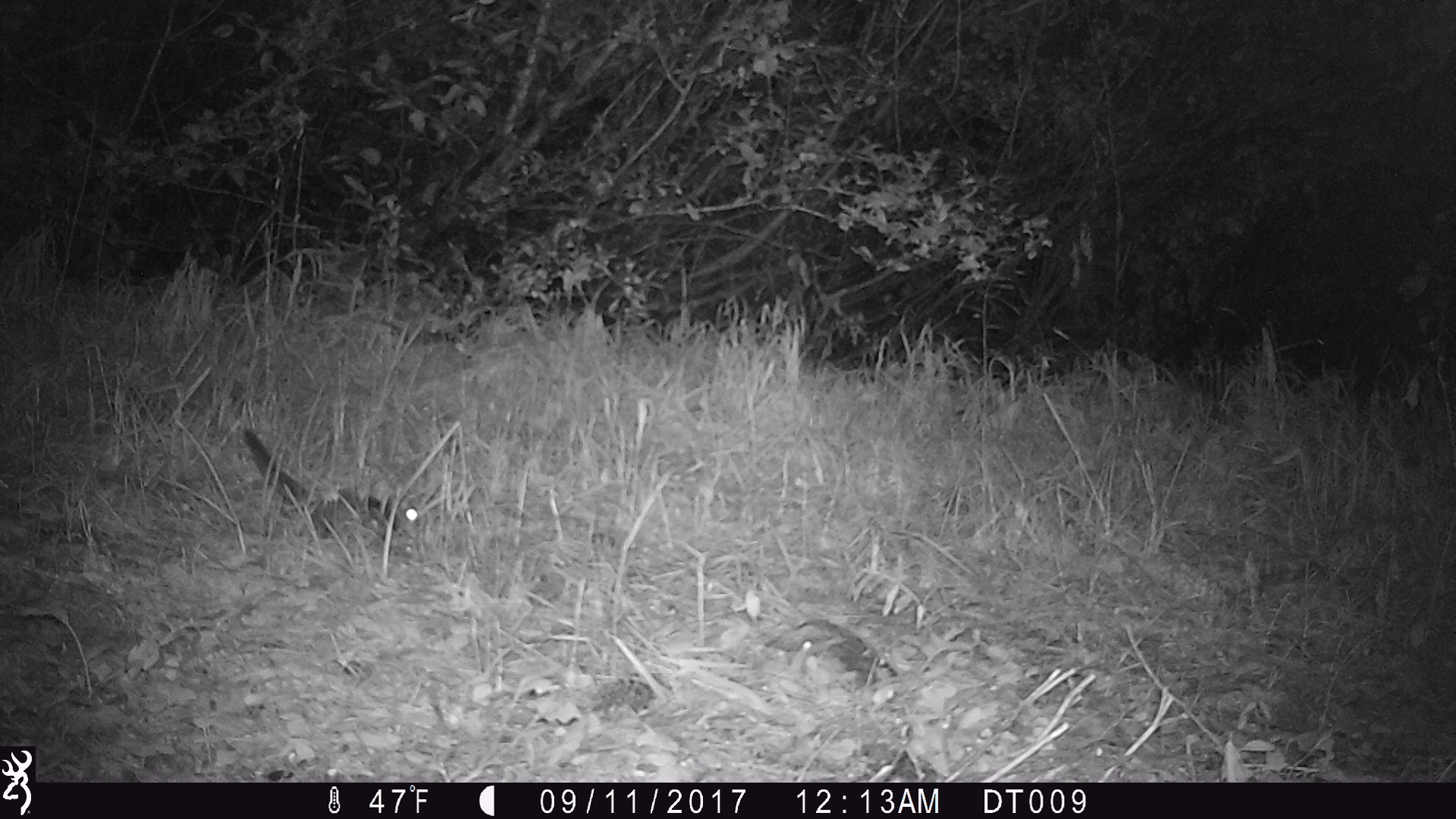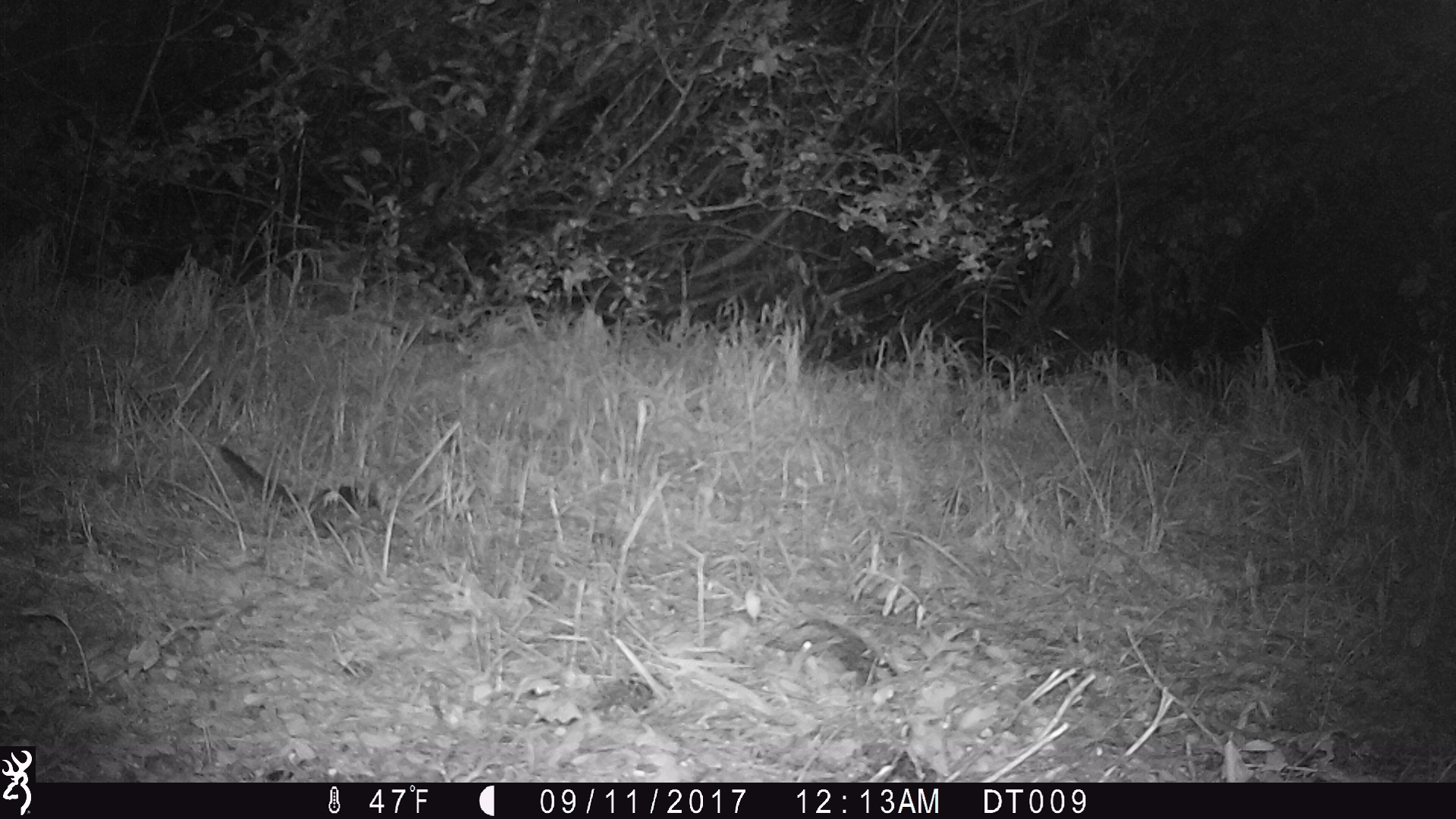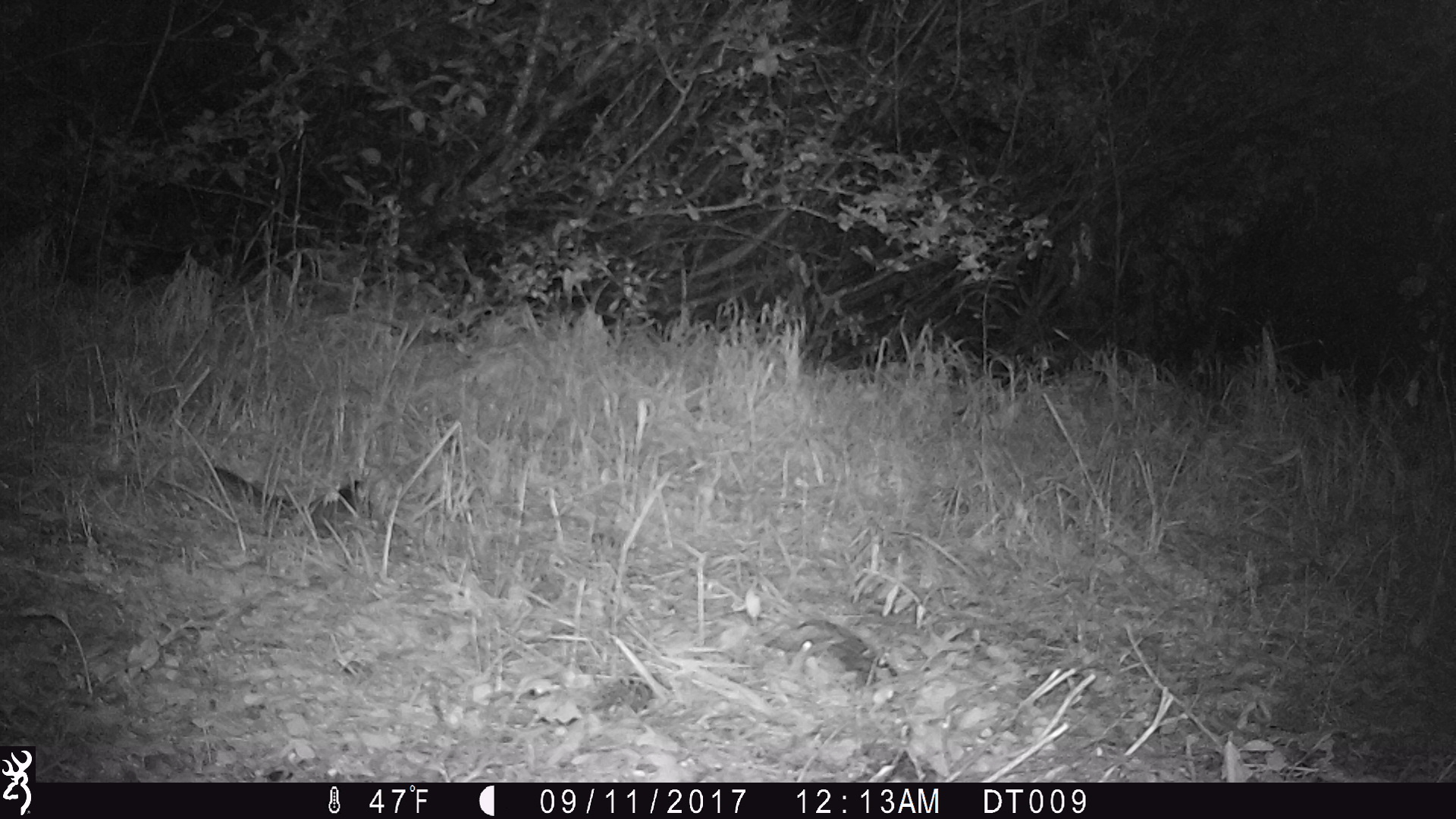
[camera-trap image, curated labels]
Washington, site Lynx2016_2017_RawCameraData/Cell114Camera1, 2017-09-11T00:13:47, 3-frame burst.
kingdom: Animalia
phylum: Chordata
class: Mammalia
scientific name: Mammalia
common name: small mammal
Small mammal (Mammalia). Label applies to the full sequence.